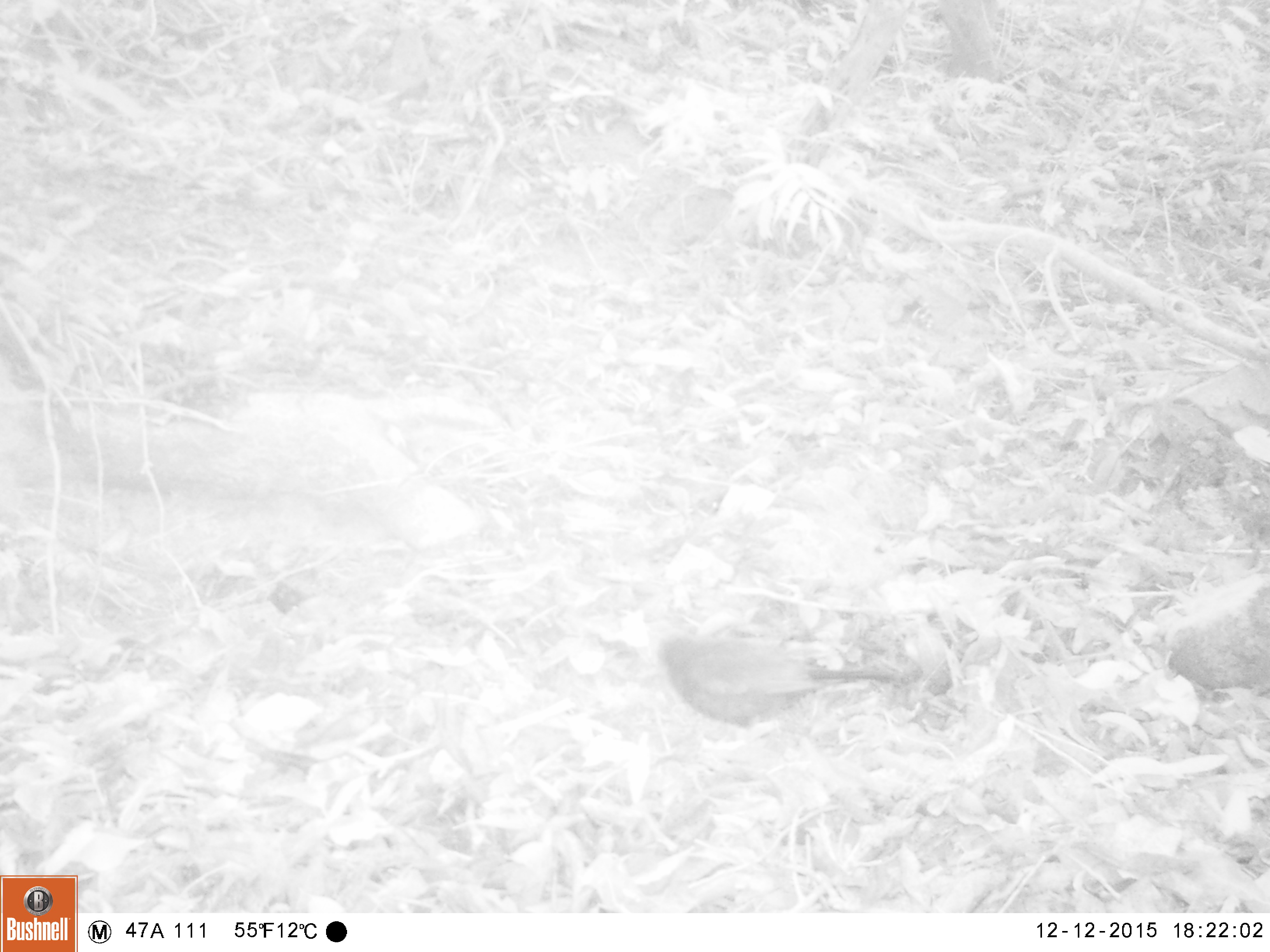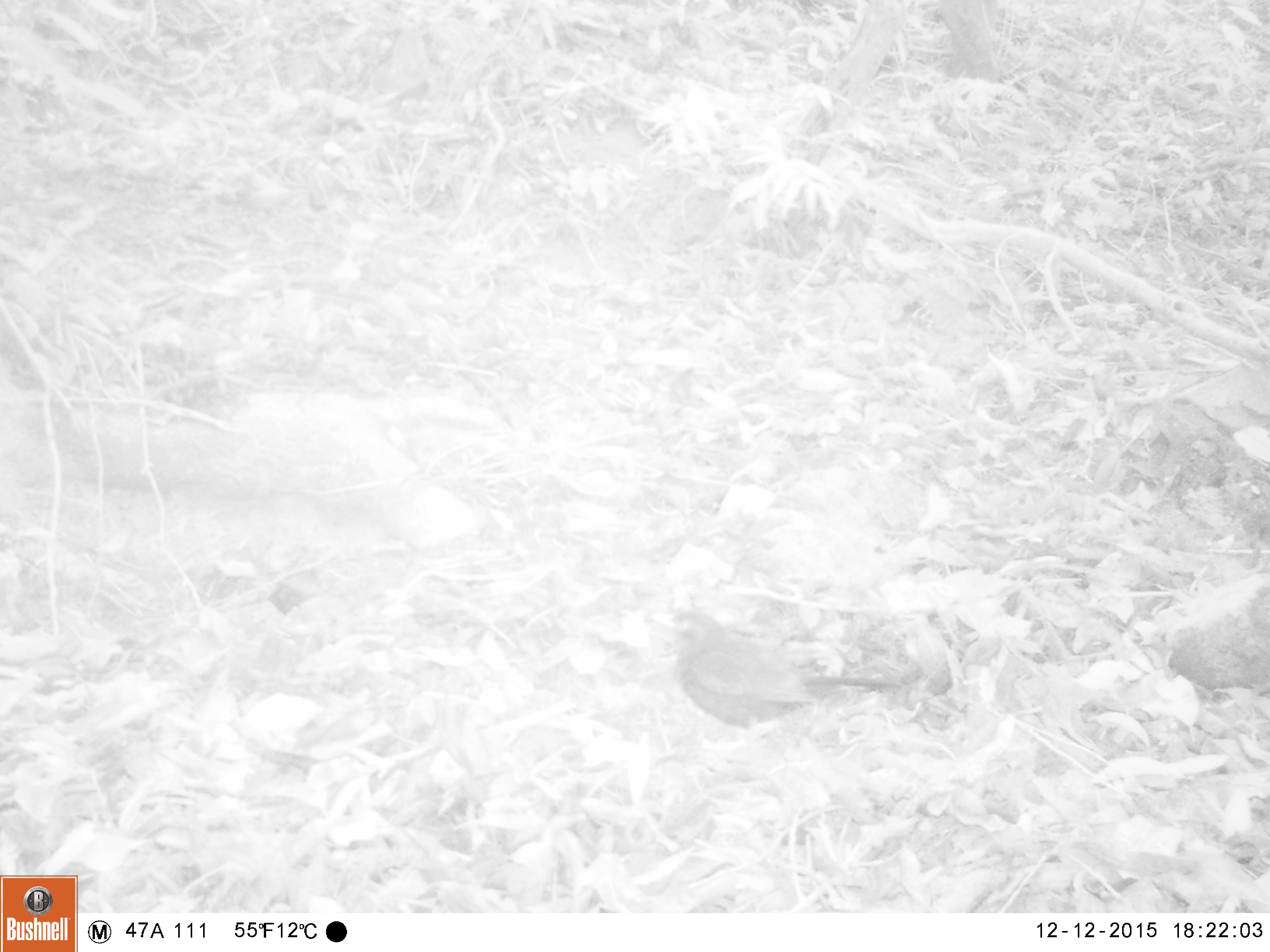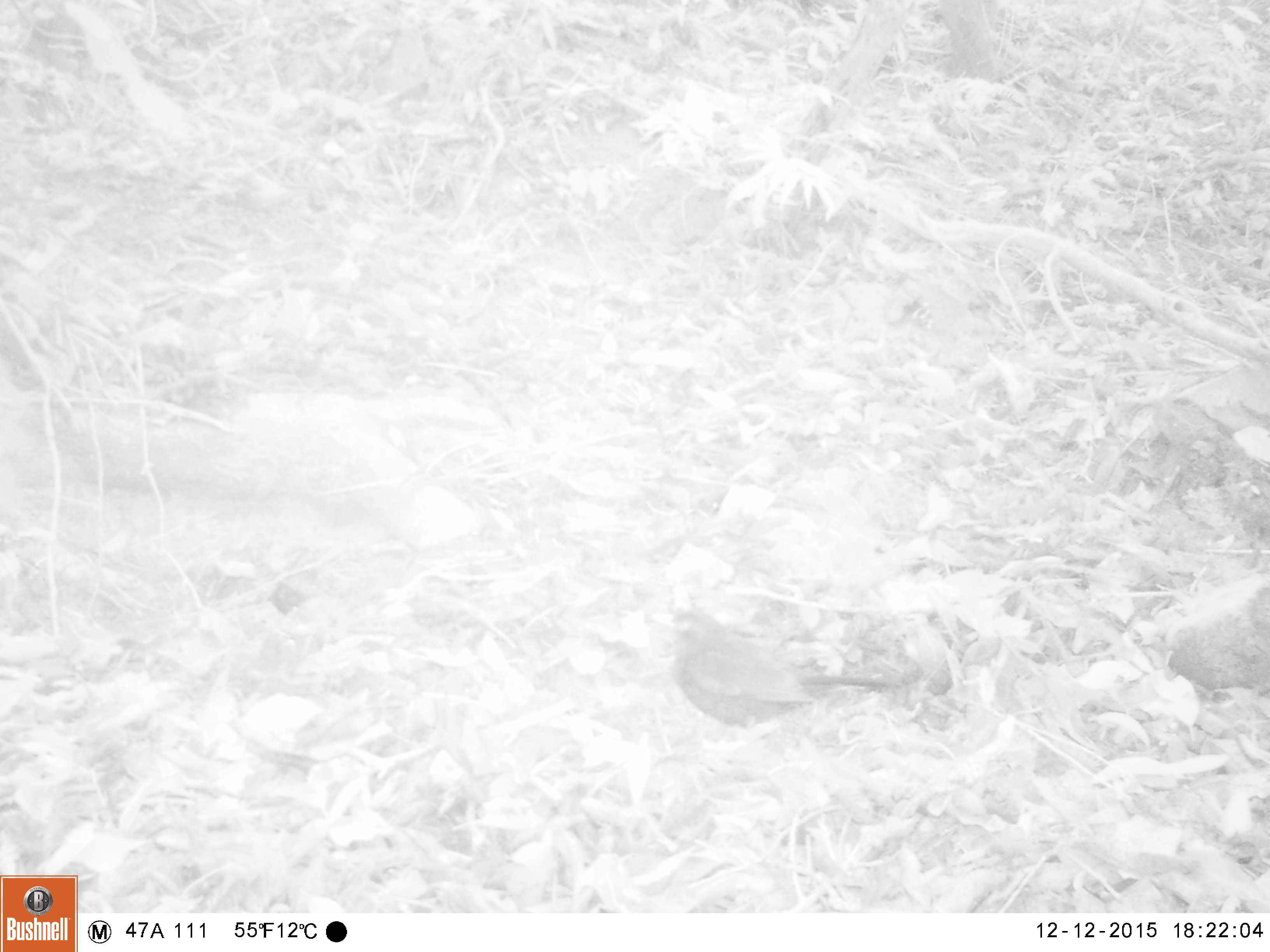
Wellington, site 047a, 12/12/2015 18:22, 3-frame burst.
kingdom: Animalia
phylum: Chordata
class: Aves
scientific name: Aves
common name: bird